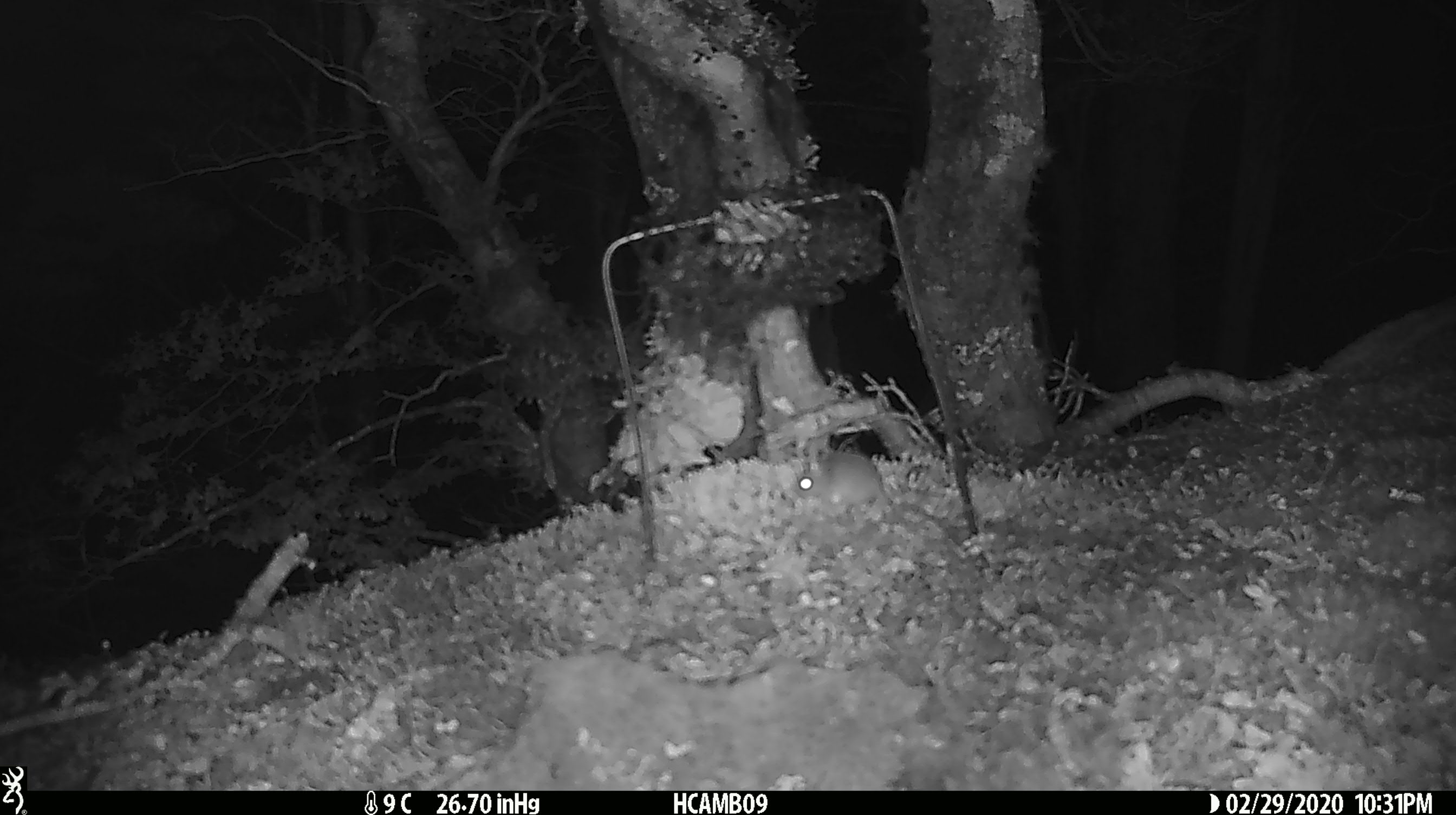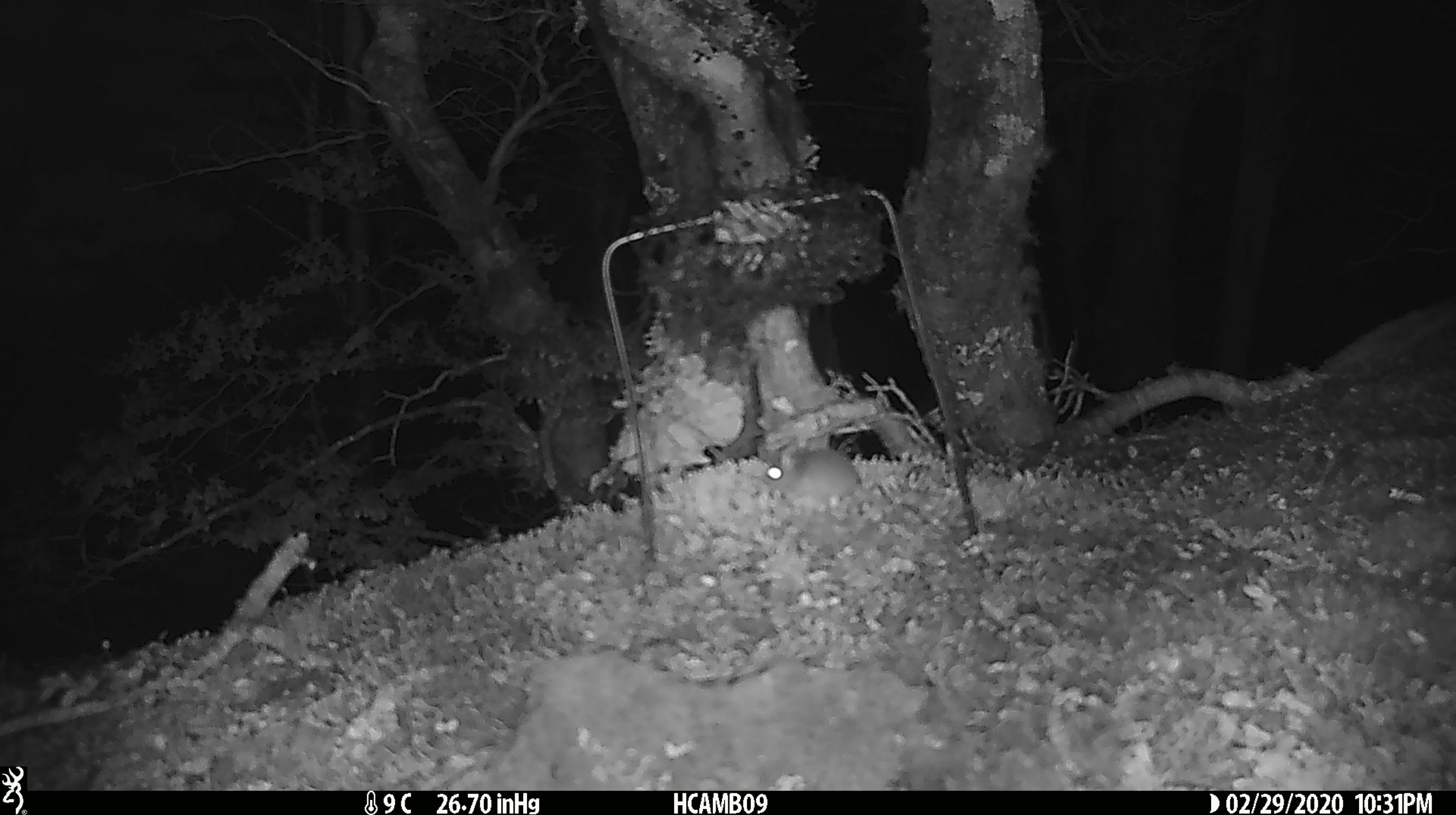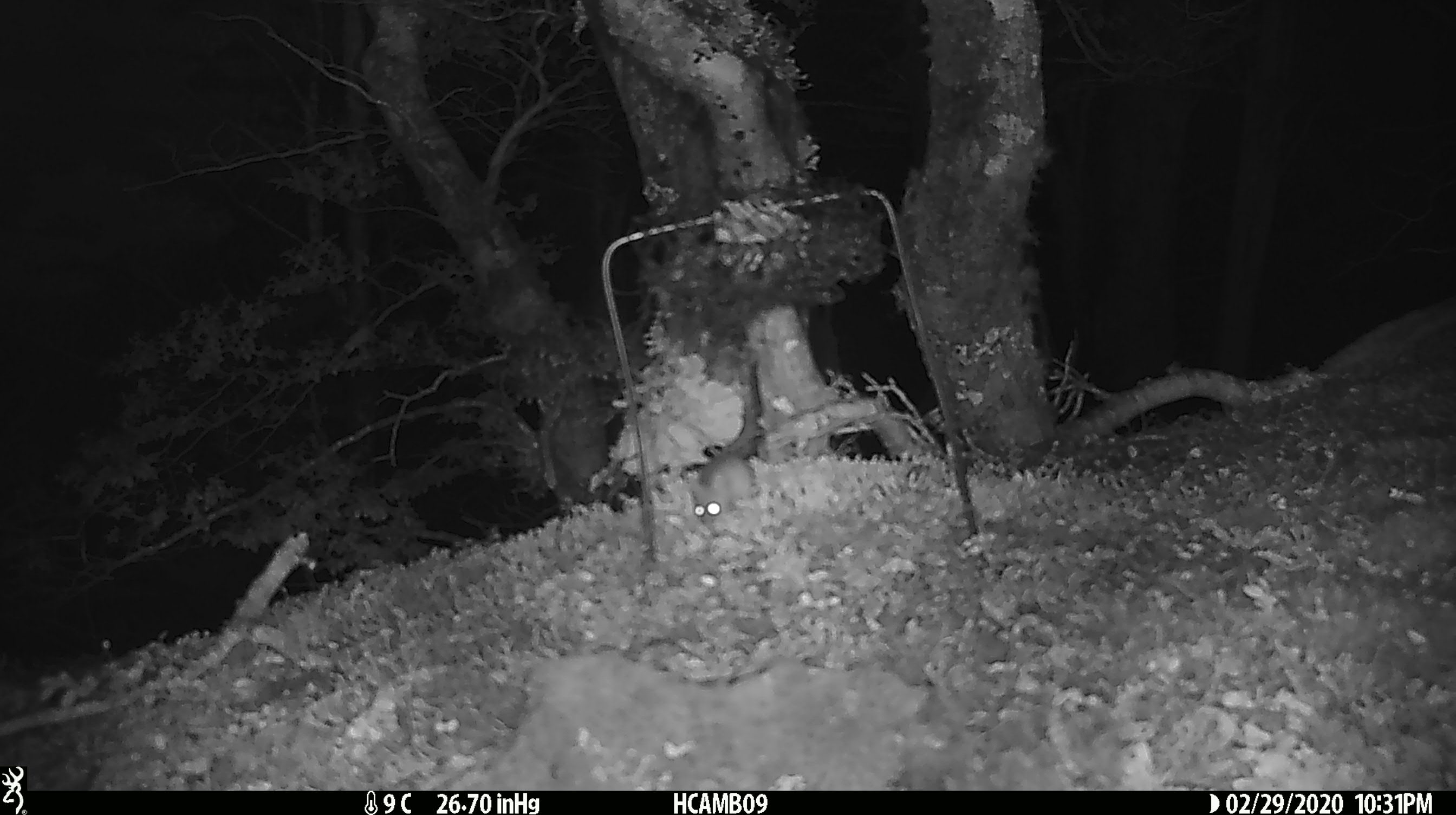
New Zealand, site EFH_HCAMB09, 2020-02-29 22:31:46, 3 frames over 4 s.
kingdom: Animalia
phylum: Chordata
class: Mammalia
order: Rodentia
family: Muridae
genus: Mus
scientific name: Mus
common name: mouse